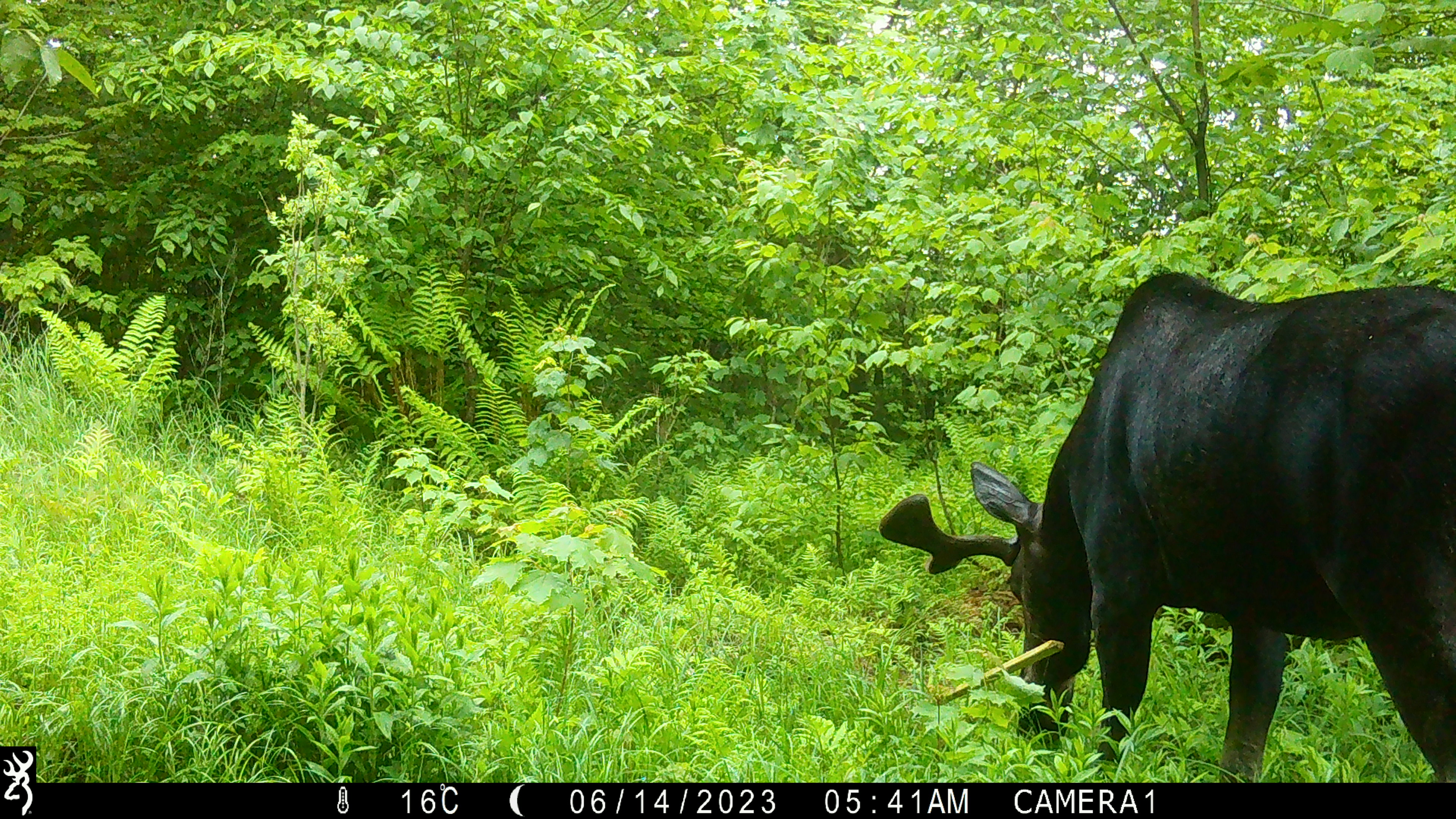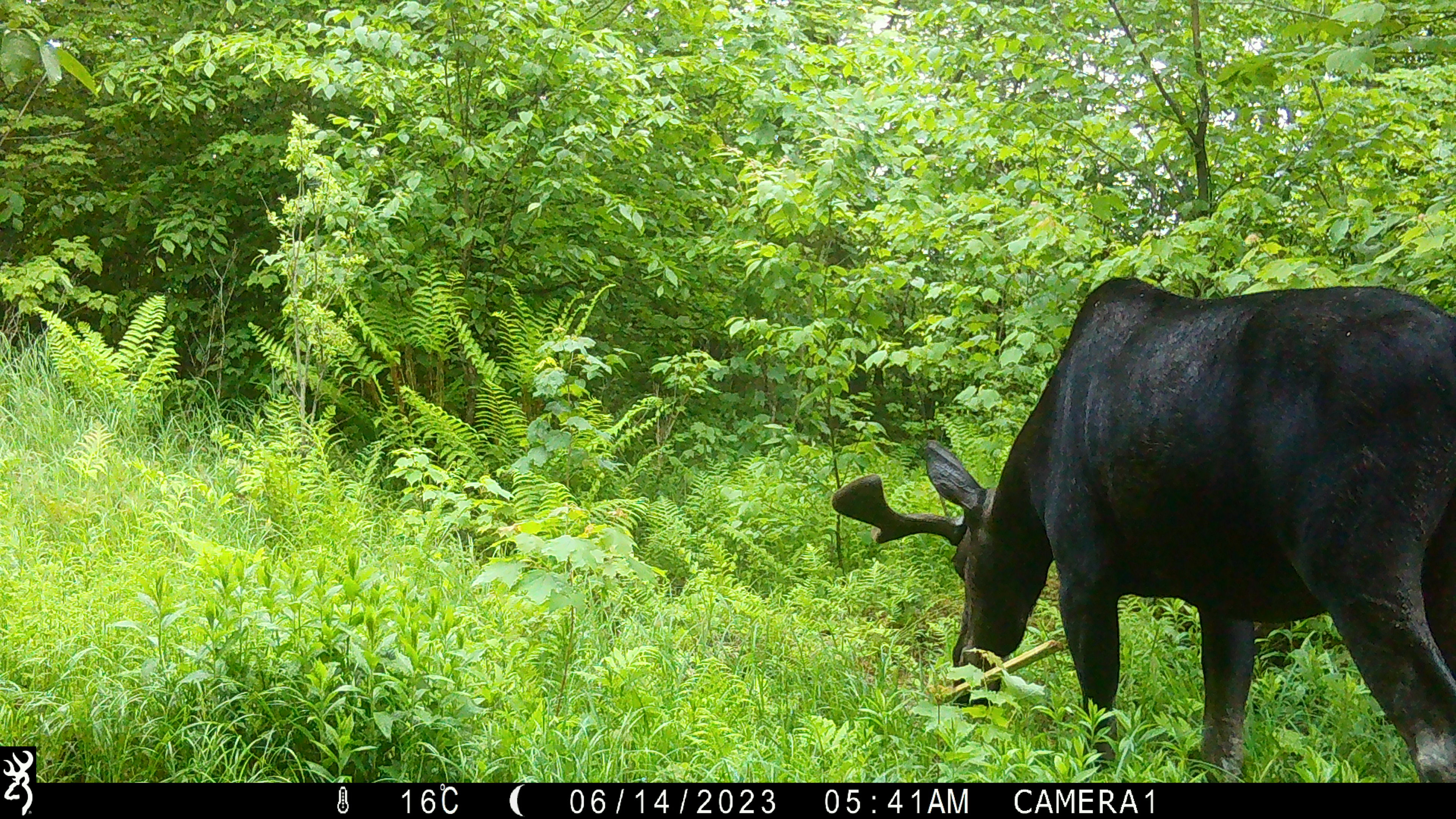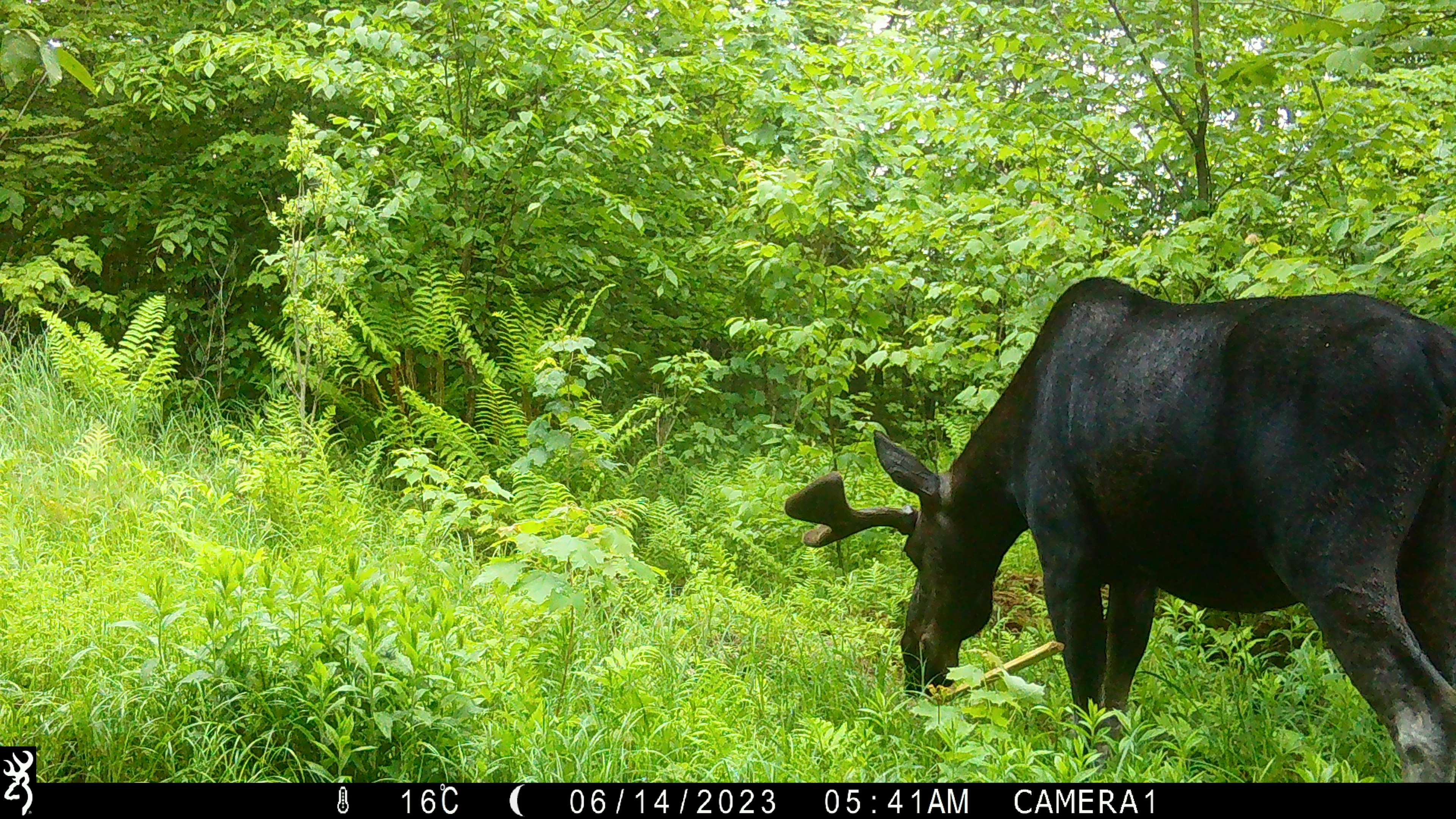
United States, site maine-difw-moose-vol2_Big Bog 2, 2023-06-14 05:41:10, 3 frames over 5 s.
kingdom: Animalia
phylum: Chordata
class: Mammalia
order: Artiodactyla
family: Cervidae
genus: Alces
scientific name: Alces alces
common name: moose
Moose (Alces alces).